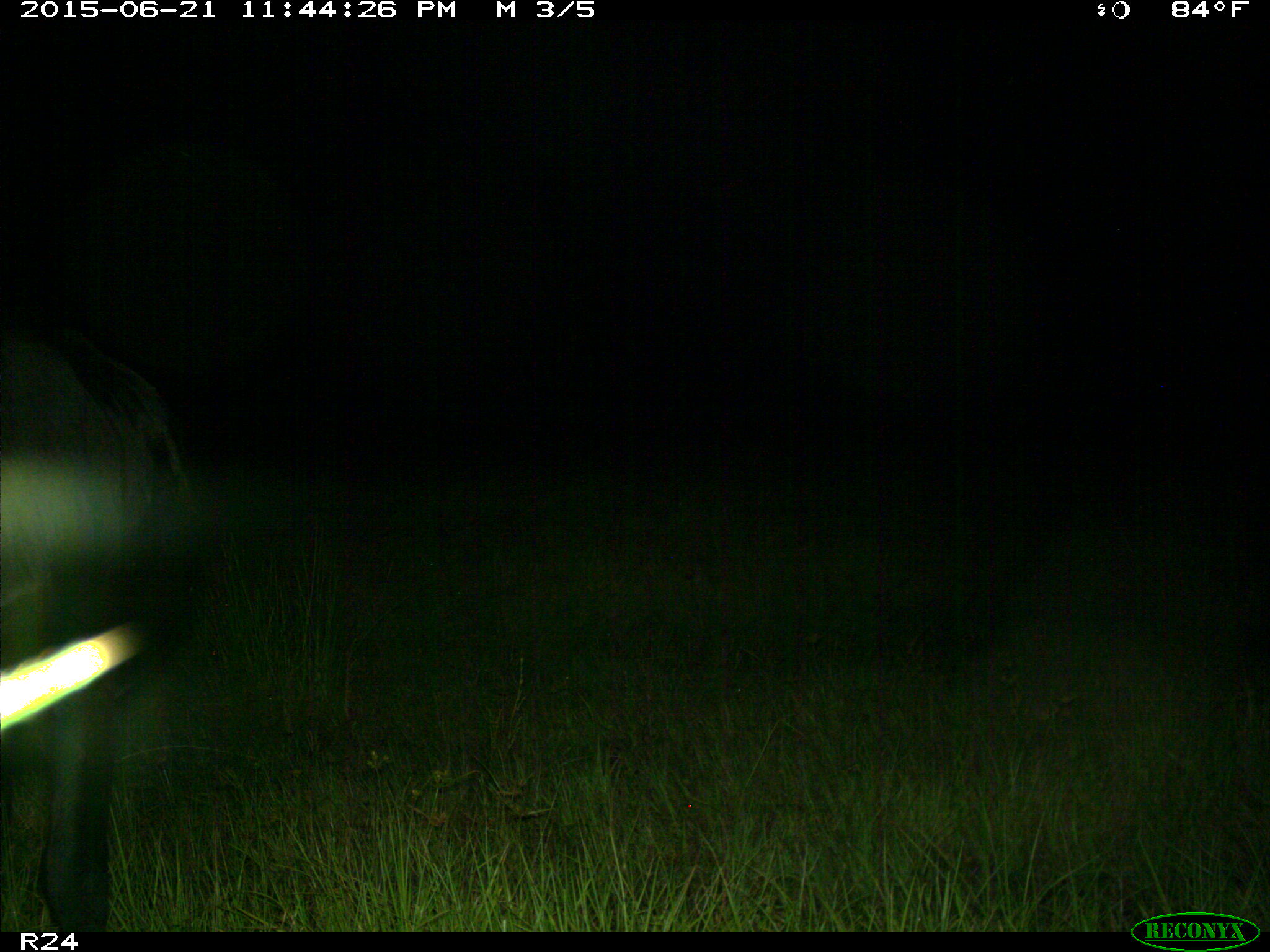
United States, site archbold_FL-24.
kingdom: Animalia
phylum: Chordata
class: Mammalia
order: Artiodactyla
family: Bovidae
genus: Bos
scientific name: Bos taurus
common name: domestic cow